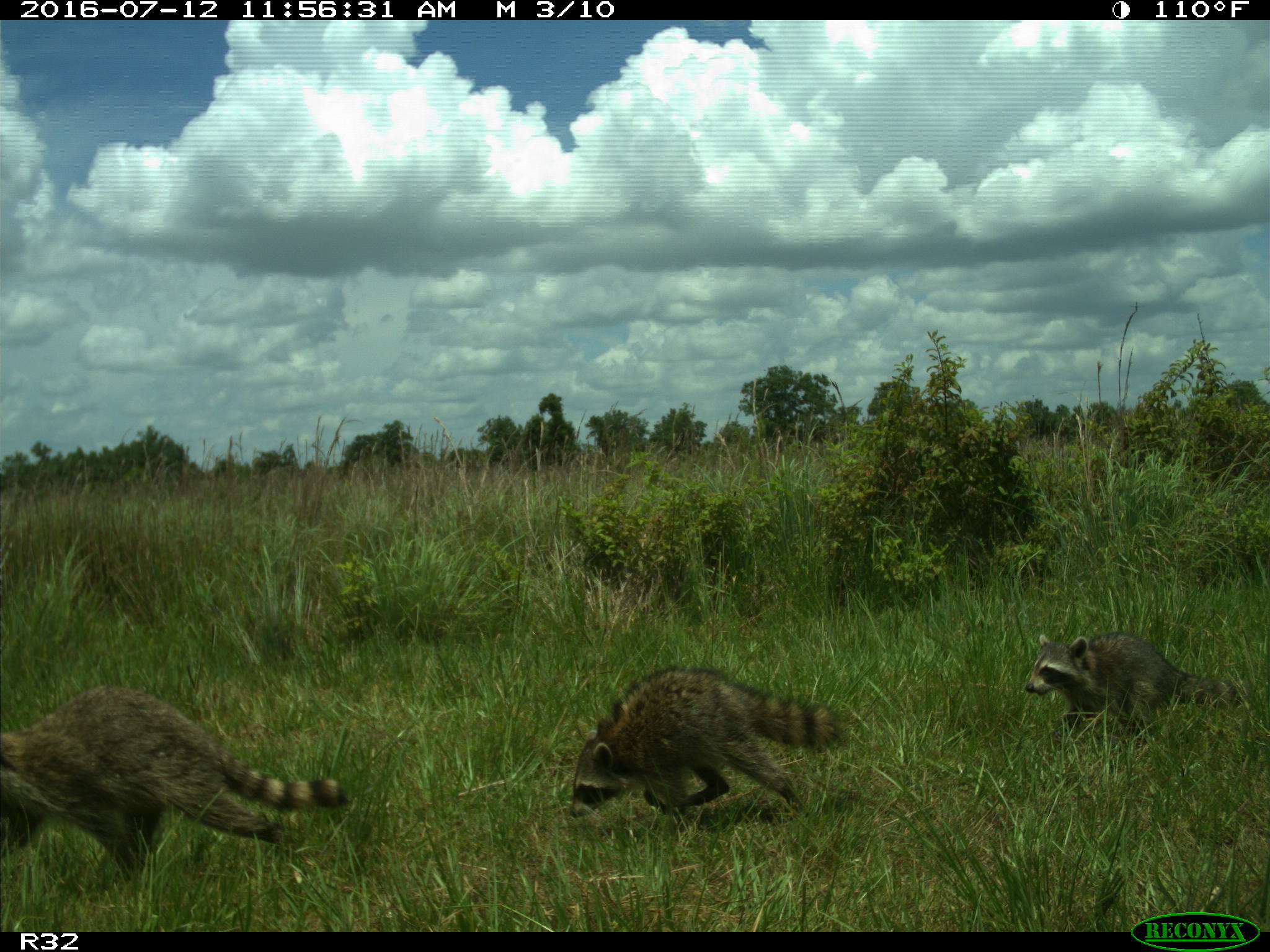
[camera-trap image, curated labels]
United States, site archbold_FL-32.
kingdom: Animalia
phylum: Chordata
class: Mammalia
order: Carnivora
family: Procyonidae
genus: Procyon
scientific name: Procyon lotor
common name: common raccoon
Procyon lotor (common raccoon).